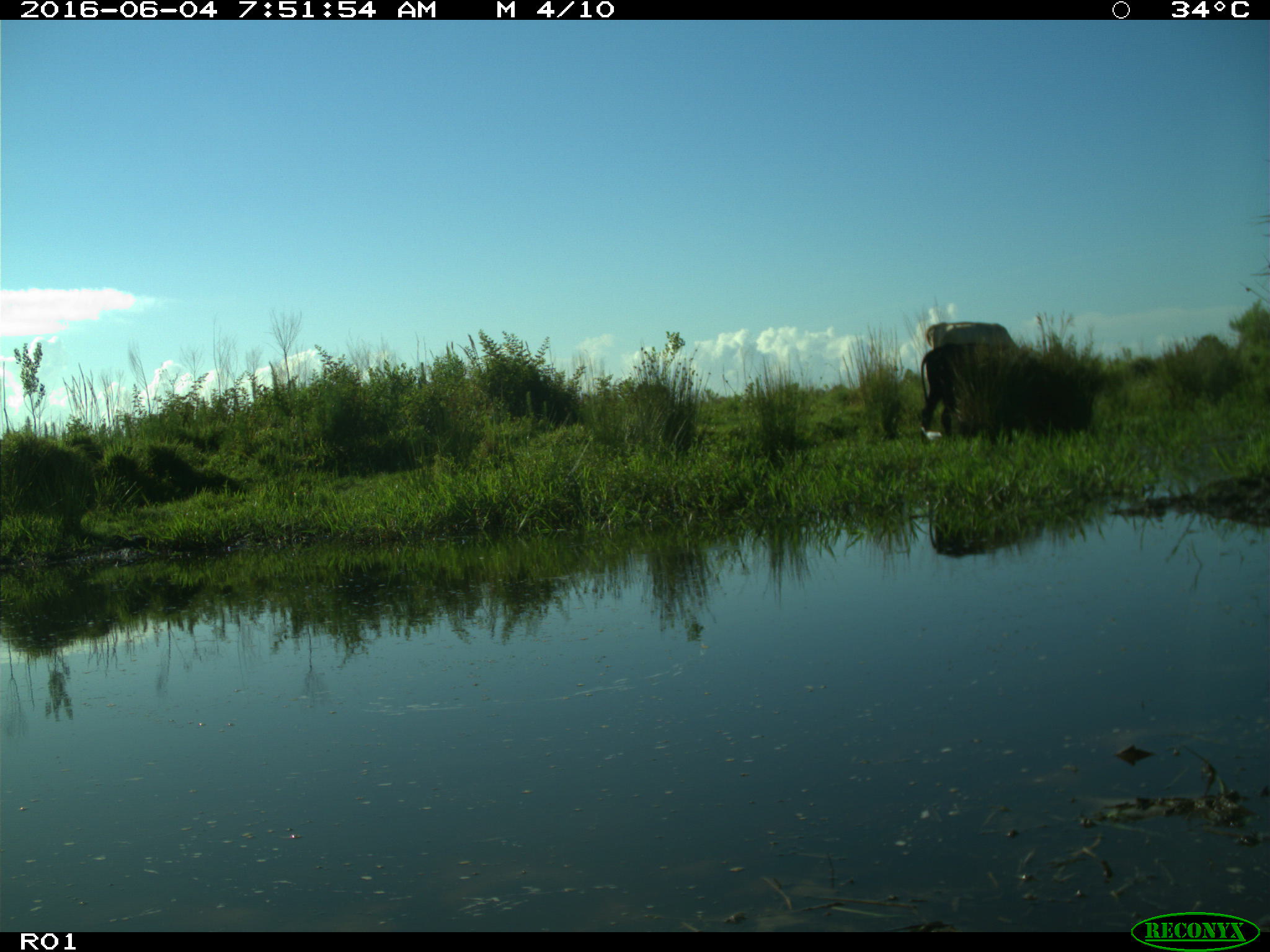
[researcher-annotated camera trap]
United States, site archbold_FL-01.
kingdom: Animalia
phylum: Chordata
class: Mammalia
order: Artiodactyla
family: Bovidae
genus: Bos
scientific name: Bos taurus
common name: domestic cow